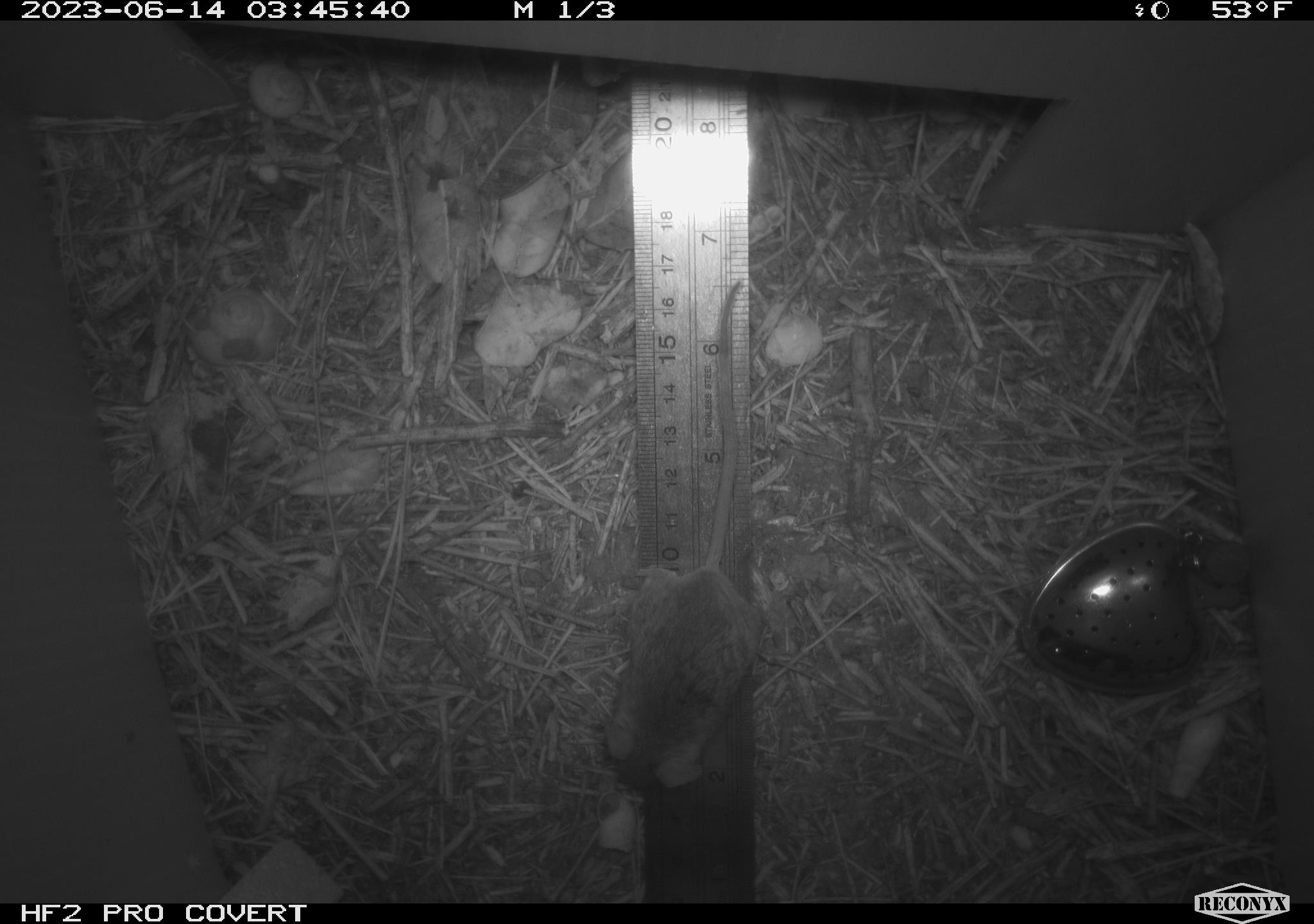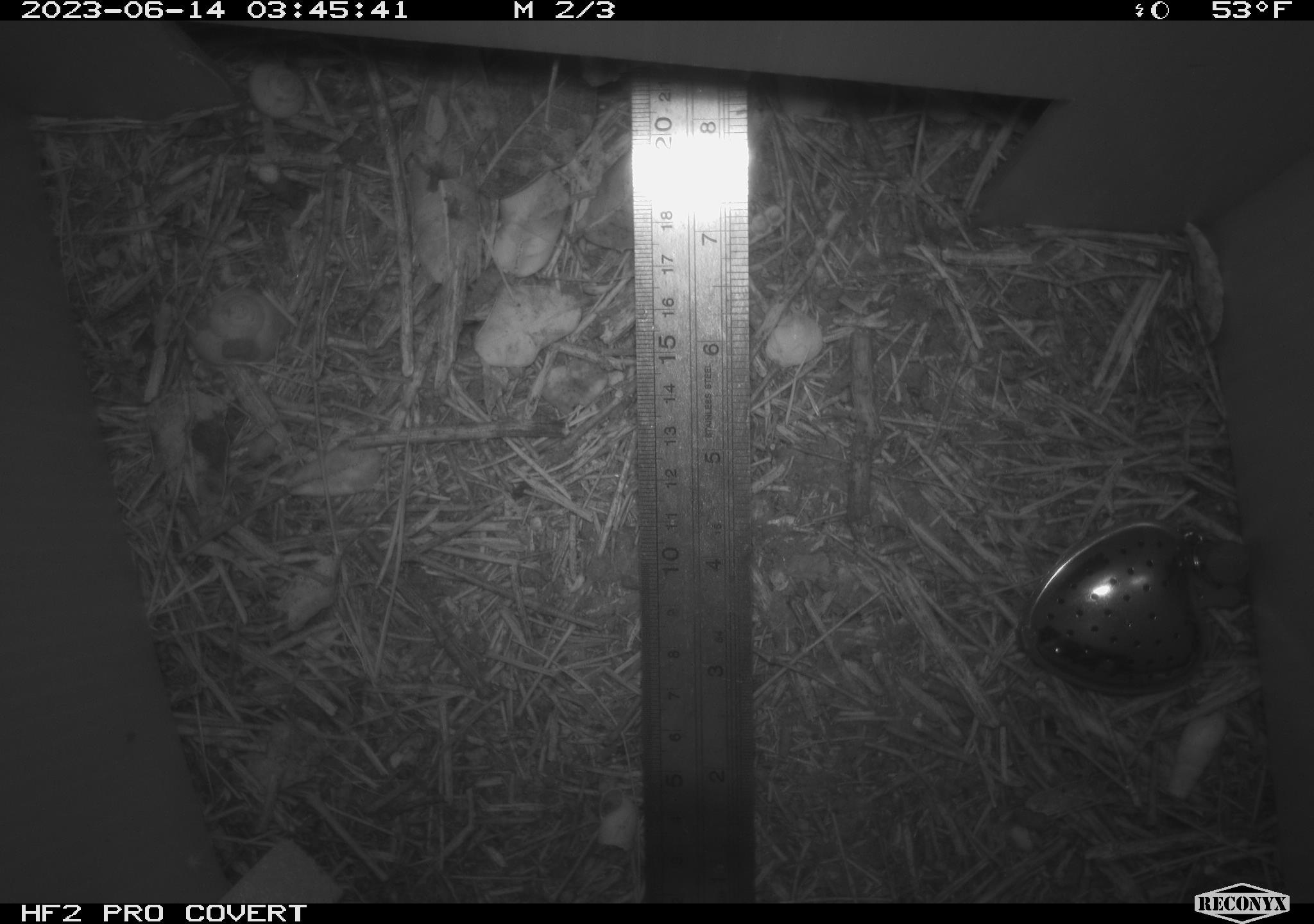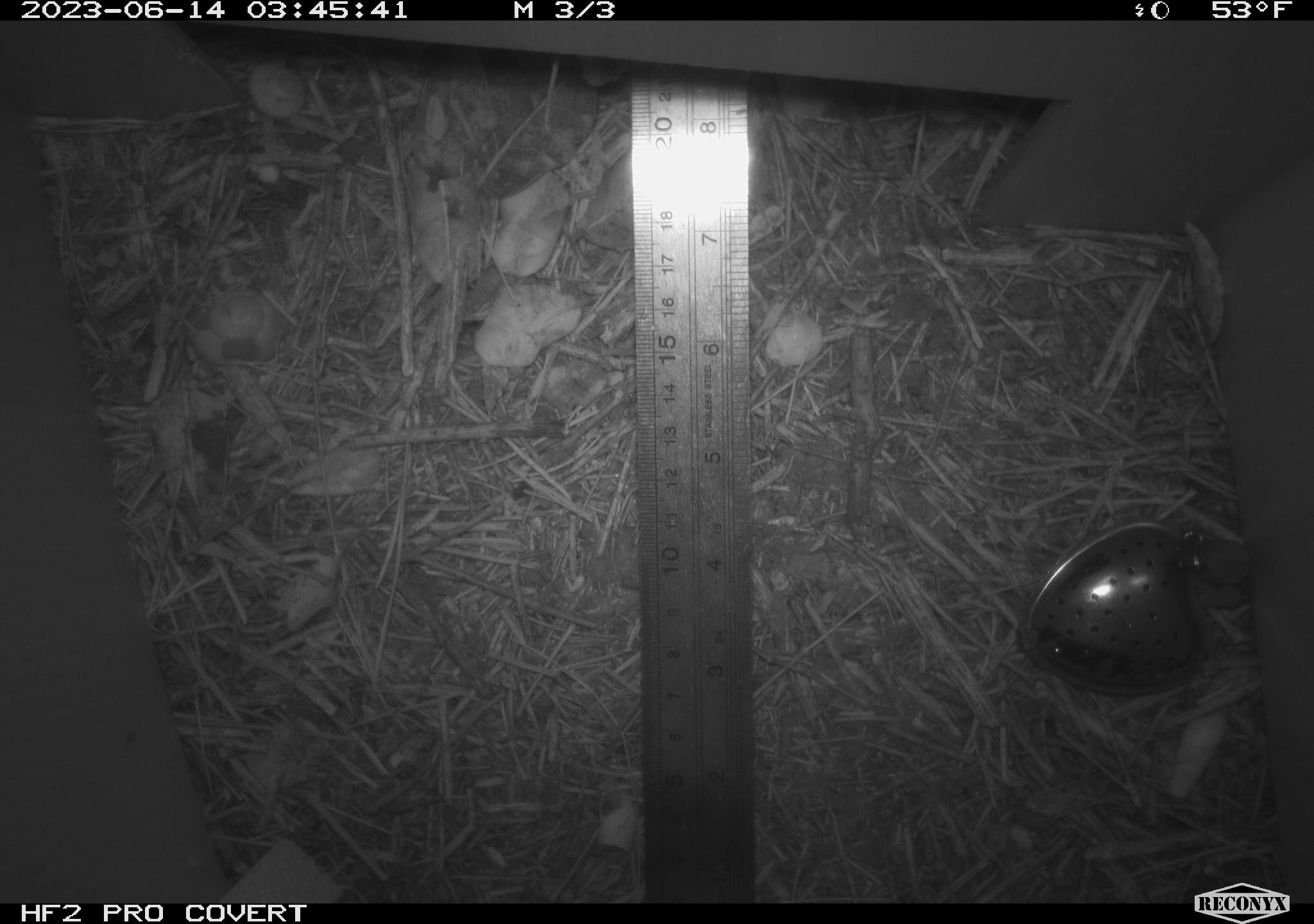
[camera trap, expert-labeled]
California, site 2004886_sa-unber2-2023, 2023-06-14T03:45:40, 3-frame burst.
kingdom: Animalia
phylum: Chordata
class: Mammalia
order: Rodentia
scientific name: Rodentia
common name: mouse species